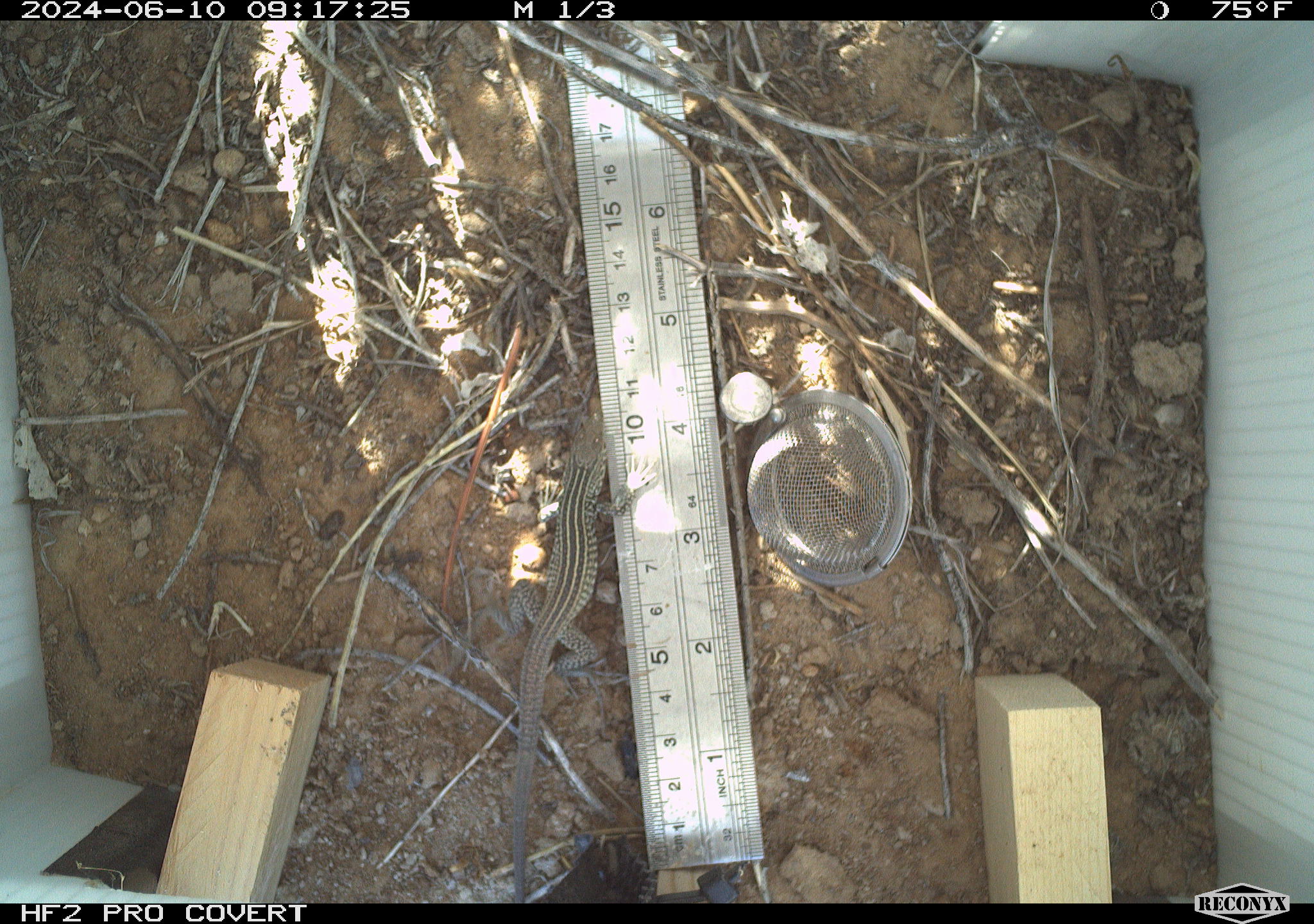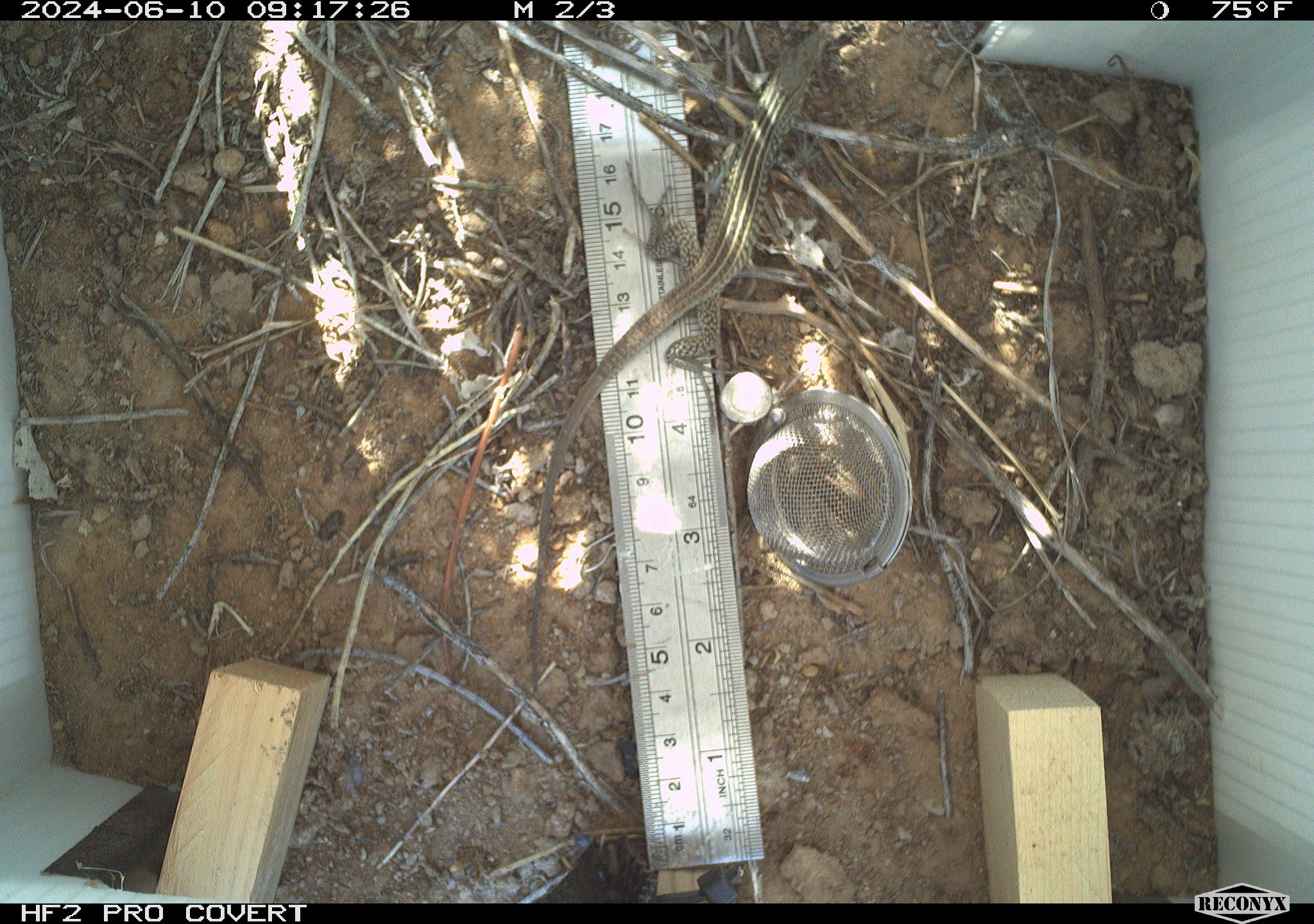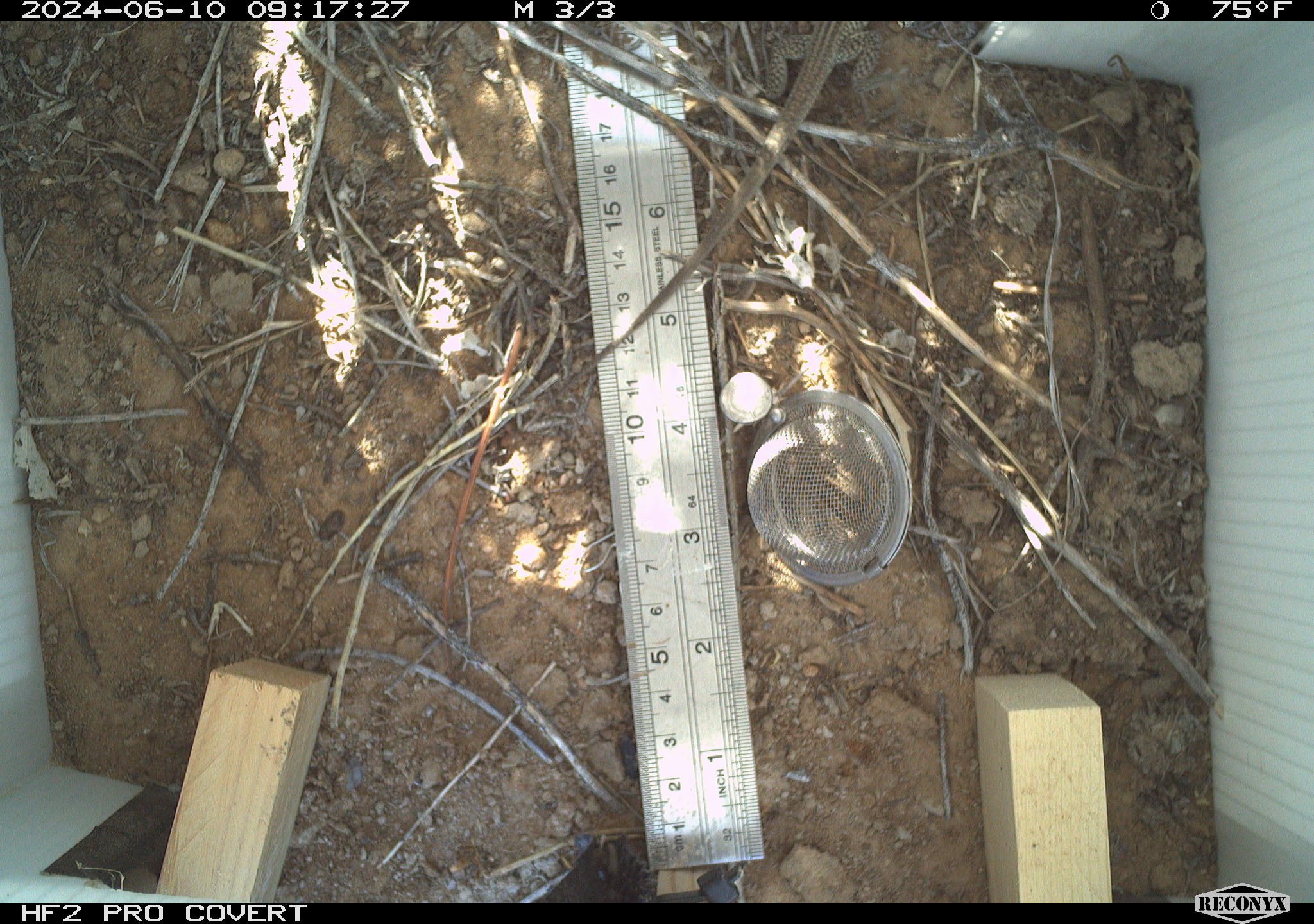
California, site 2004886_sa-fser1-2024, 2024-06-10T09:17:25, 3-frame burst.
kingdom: Animalia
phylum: Chordata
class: Reptilia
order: Squamata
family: Teiidae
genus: Aspidoscelis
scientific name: Aspidoscelis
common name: whiptail lizards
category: aspidoscelis species